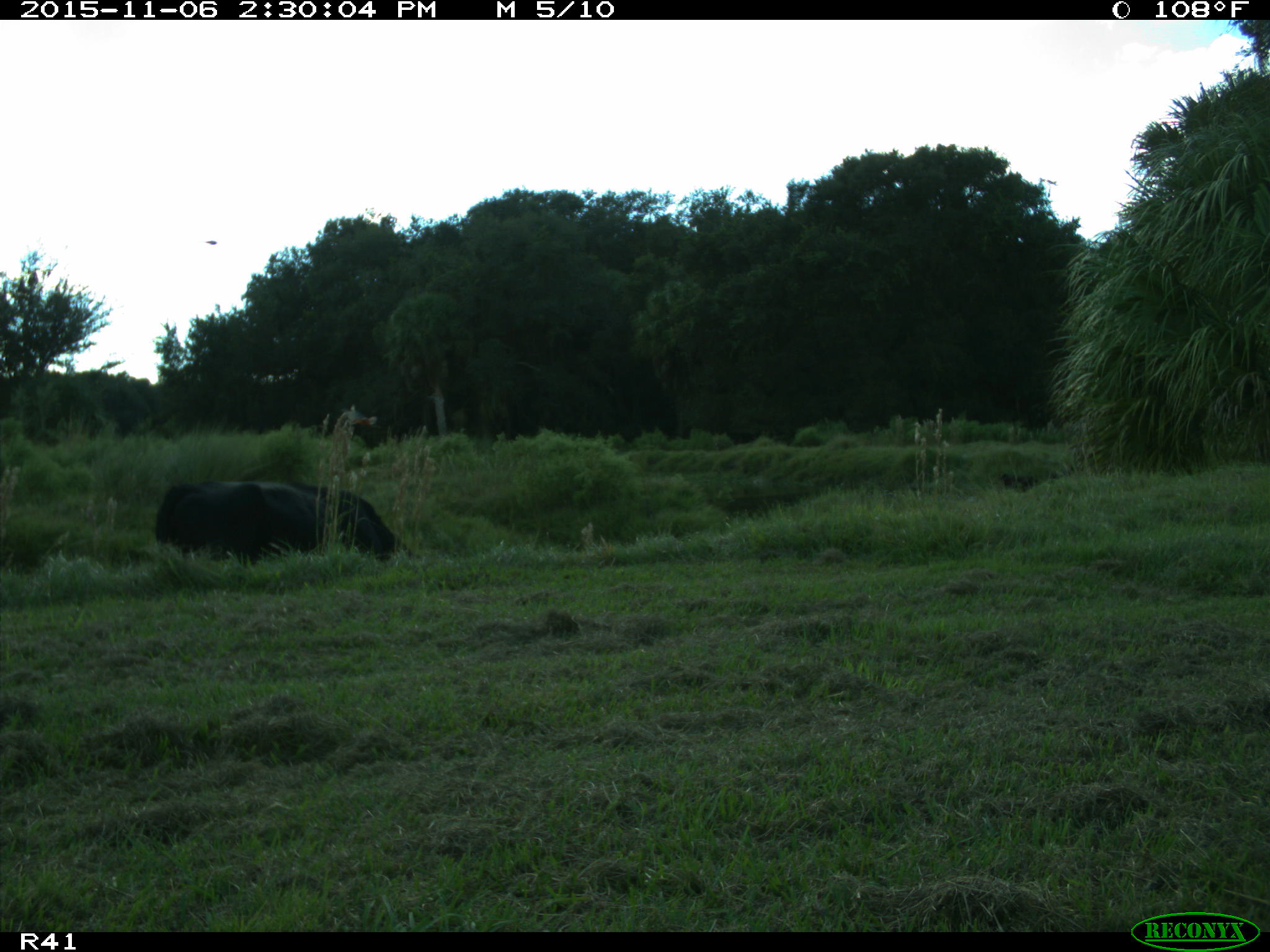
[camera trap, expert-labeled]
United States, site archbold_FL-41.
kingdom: Animalia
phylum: Chordata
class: Mammalia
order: Artiodactyla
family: Bovidae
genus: Bos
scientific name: Bos taurus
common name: domestic cow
Bos taurus (domestic cow).